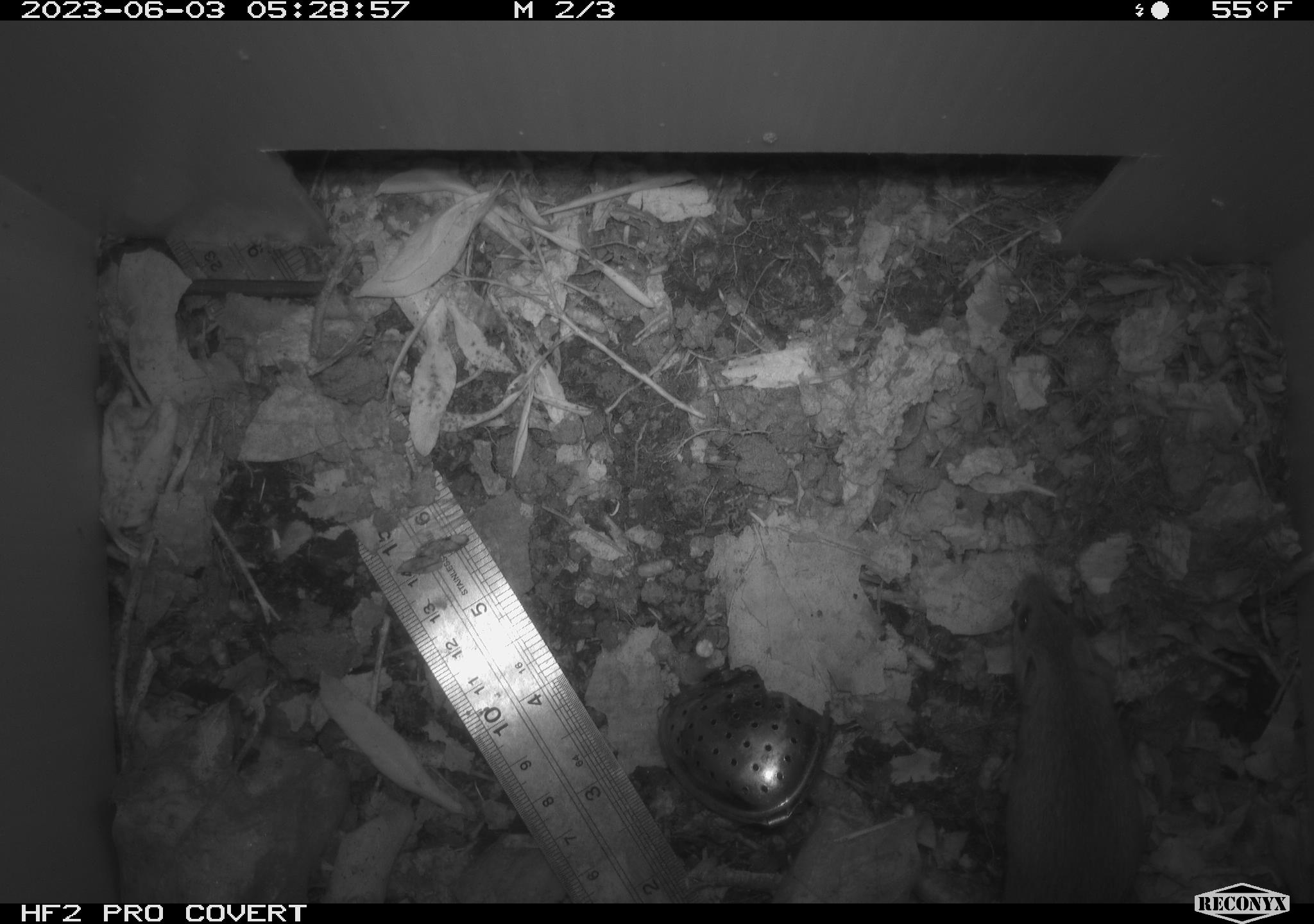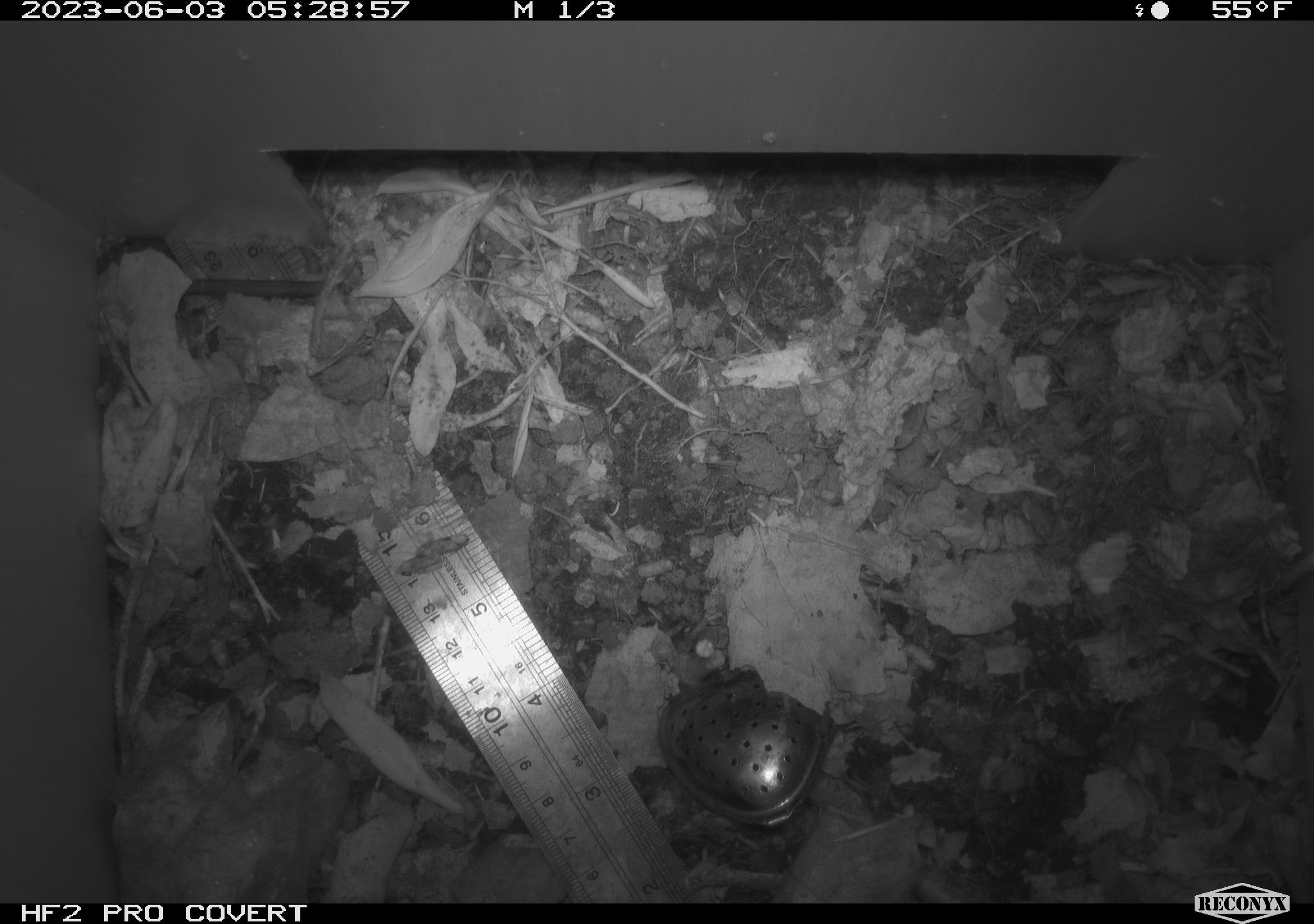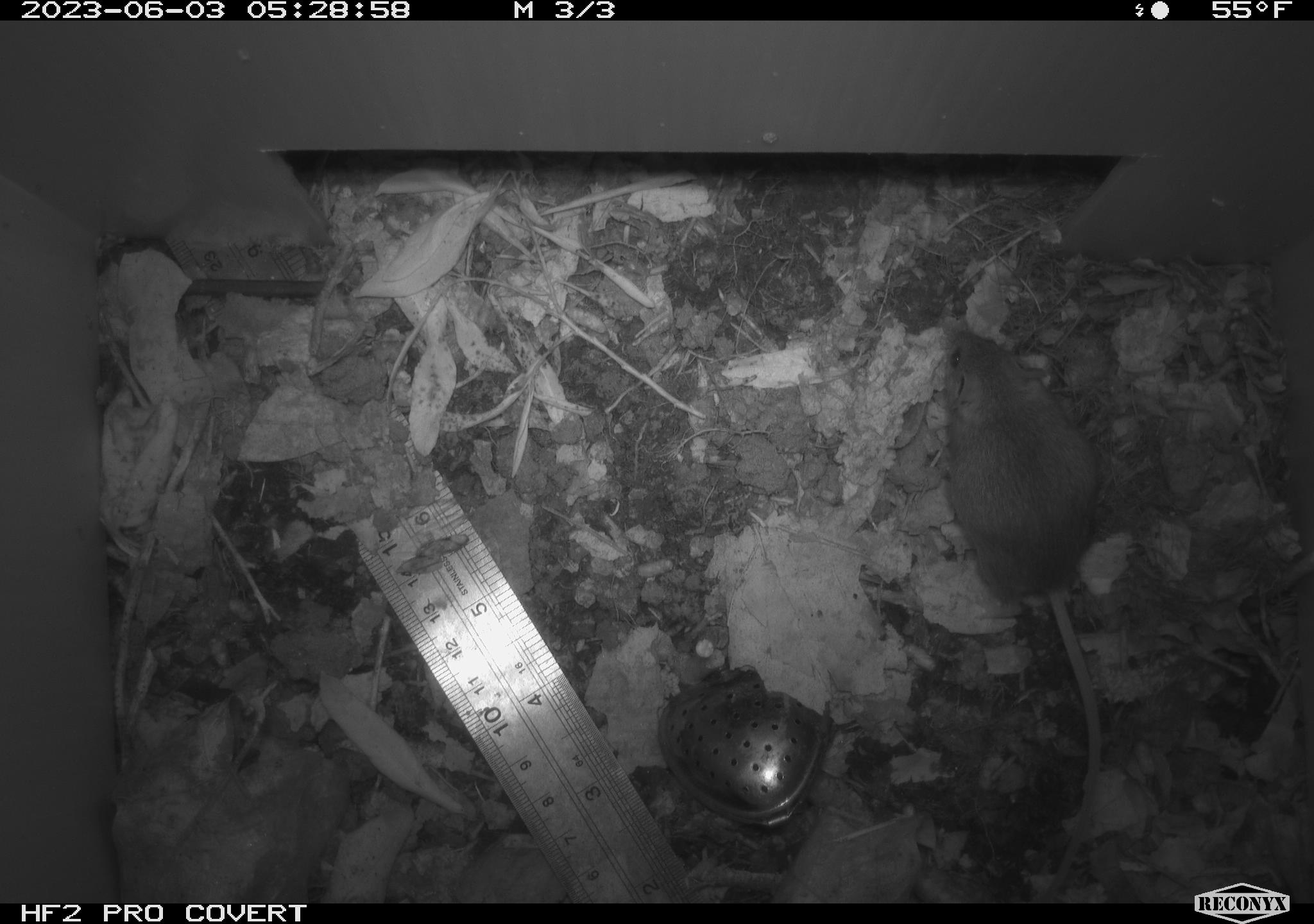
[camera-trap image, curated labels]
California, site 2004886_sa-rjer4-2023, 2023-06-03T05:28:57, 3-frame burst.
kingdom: Animalia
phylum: Chordata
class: Mammalia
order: Rodentia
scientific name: Rodentia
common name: mouse species